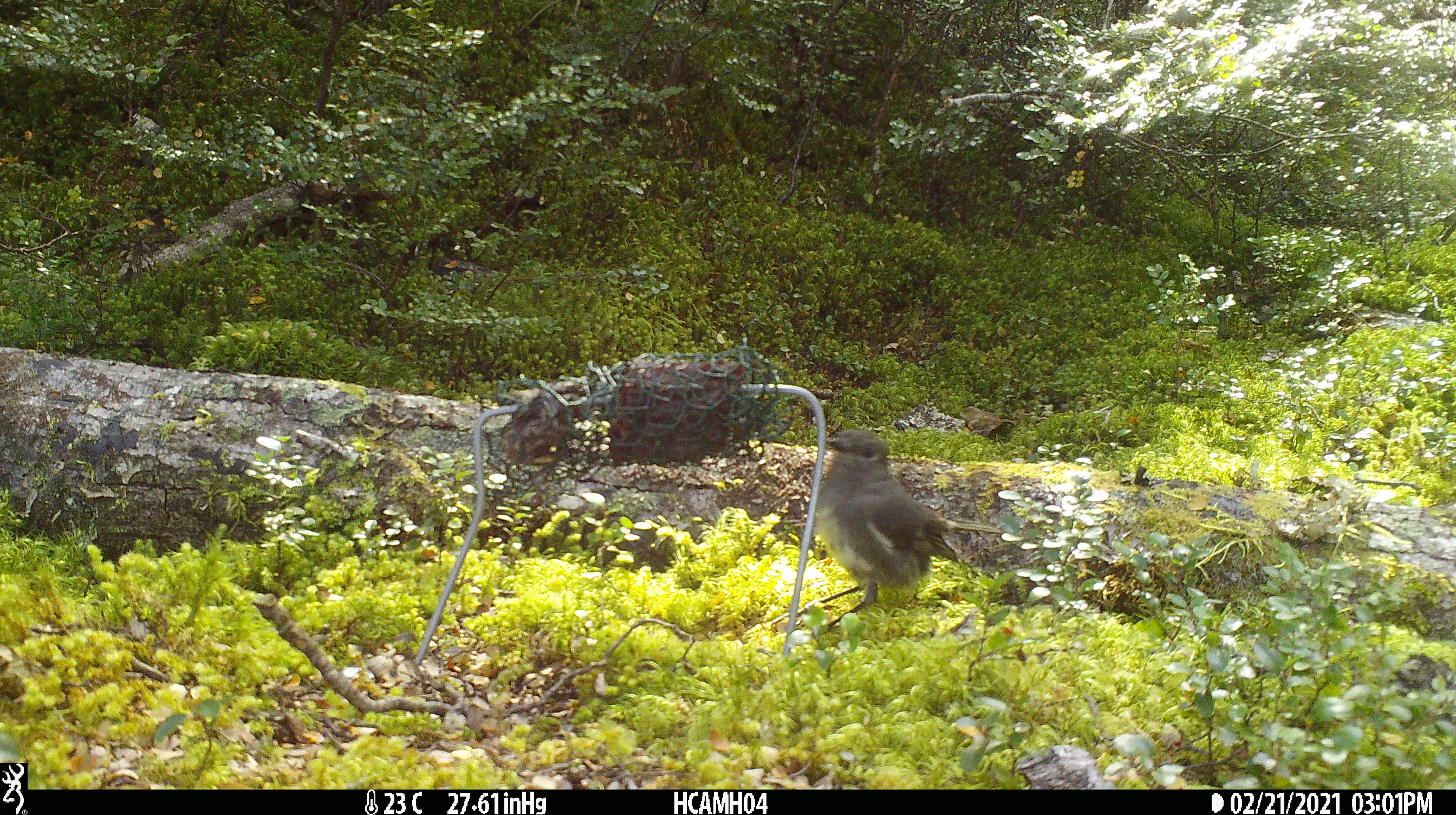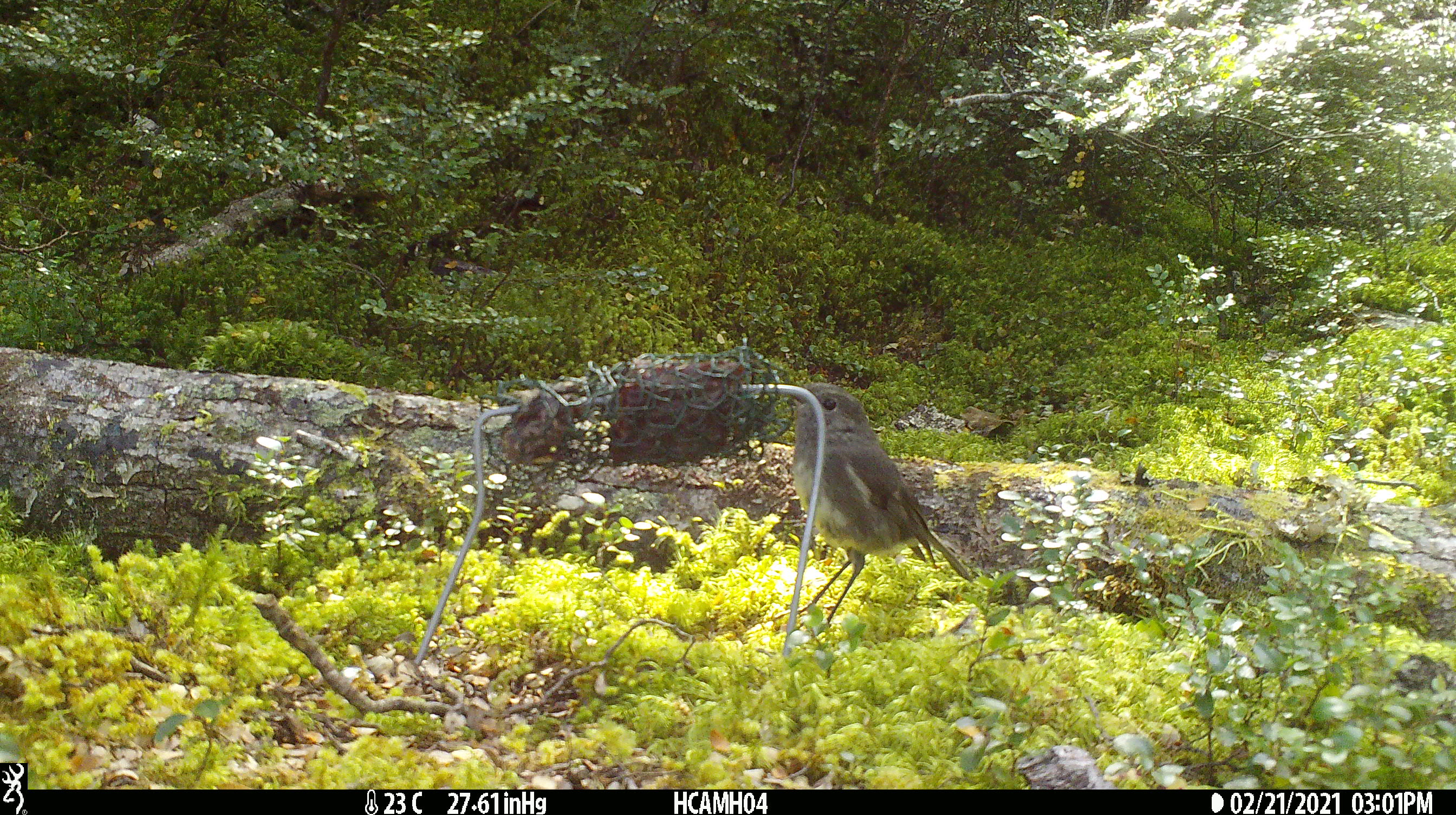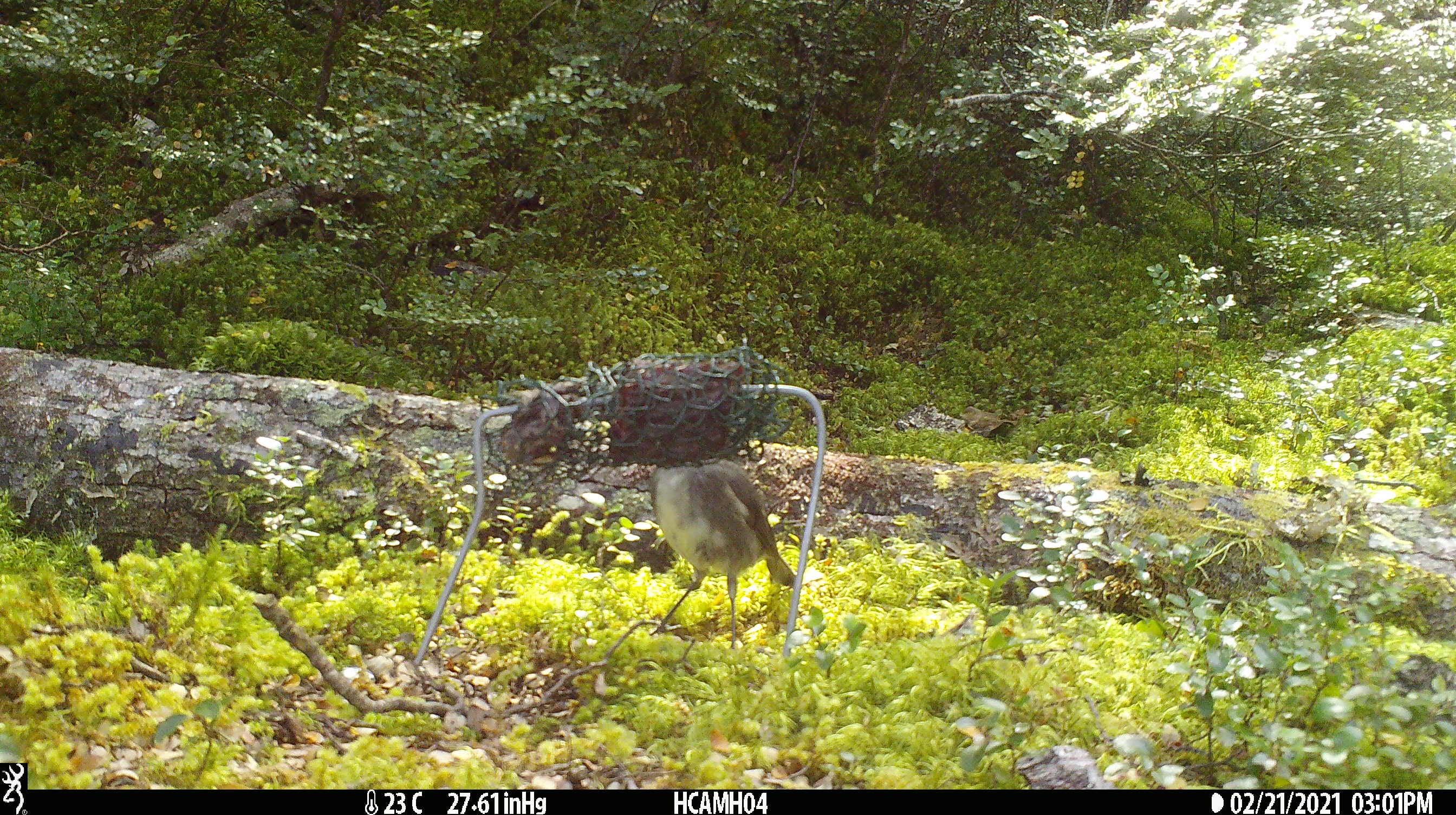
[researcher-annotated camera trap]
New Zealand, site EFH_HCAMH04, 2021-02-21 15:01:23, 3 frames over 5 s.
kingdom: Animalia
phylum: Chordata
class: Aves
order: Passeriformes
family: Petroicidae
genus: Petroica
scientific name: Petroica australis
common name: new zealand robin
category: robin